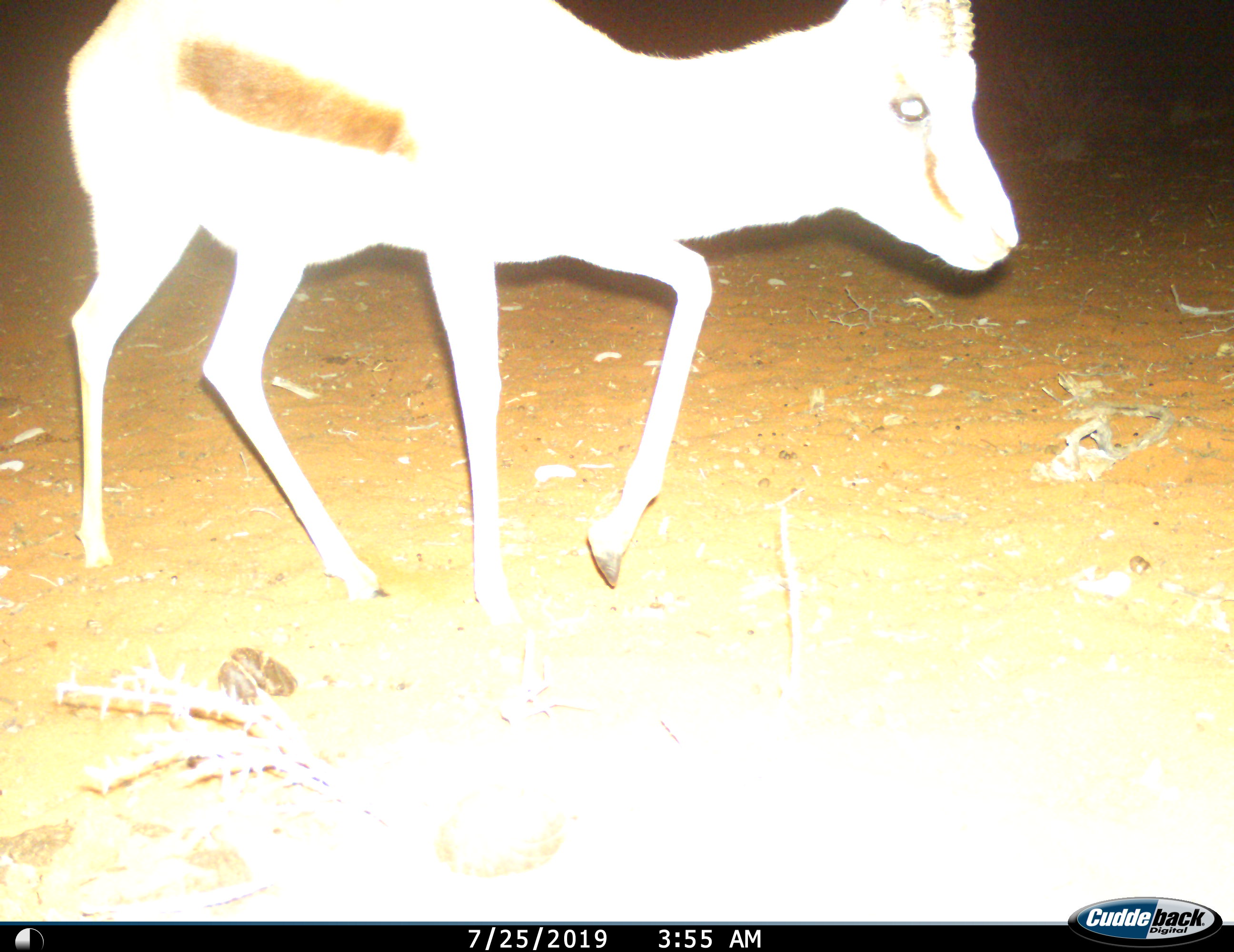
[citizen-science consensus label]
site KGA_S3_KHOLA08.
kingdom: Animalia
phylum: Chordata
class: Mammalia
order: Artiodactyla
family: Bovidae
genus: Antidorcas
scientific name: Antidorcas marsupialis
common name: springbok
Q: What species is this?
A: Springbok (Antidorcas marsupialis).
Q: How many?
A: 1.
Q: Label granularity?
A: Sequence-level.